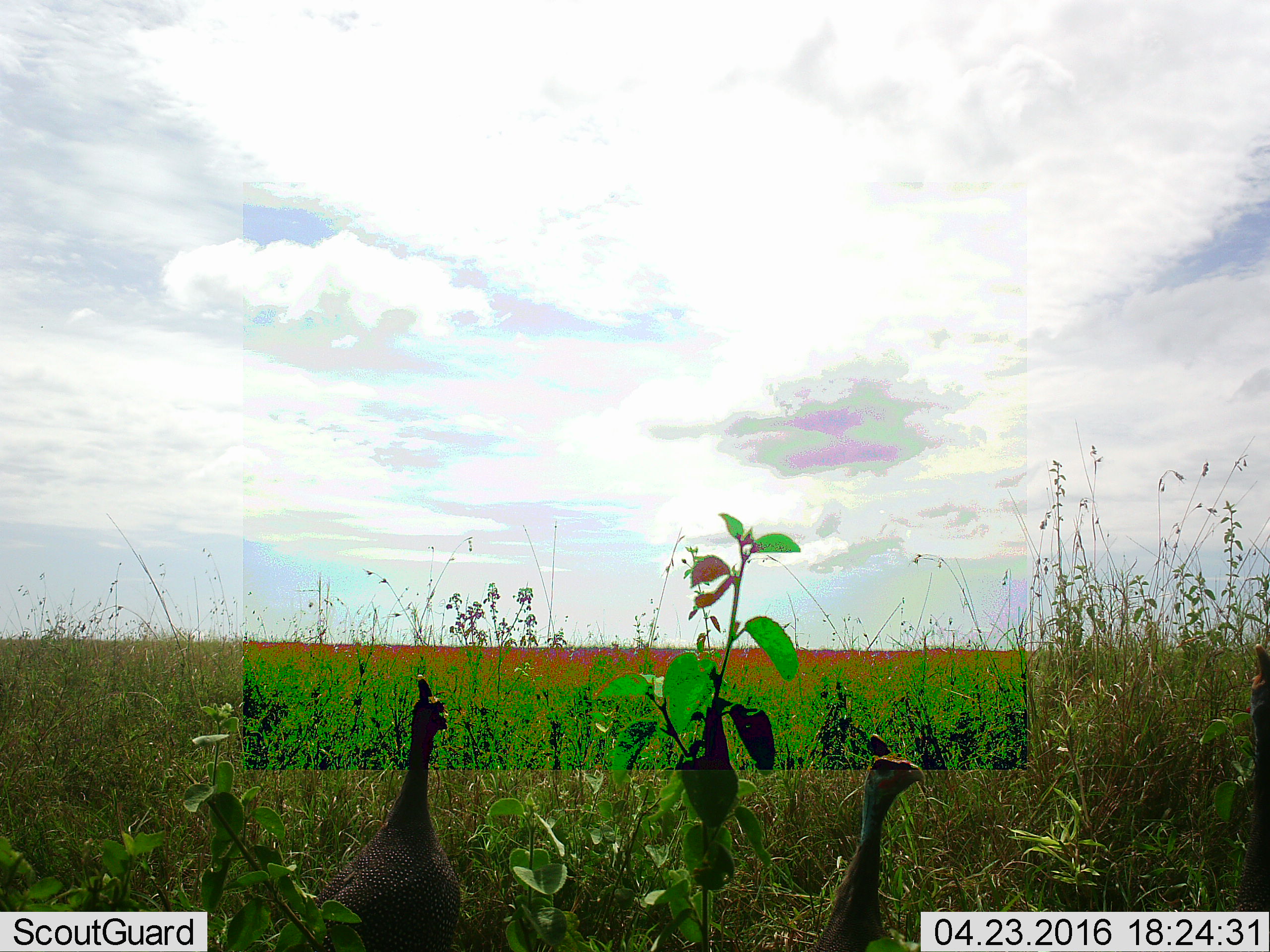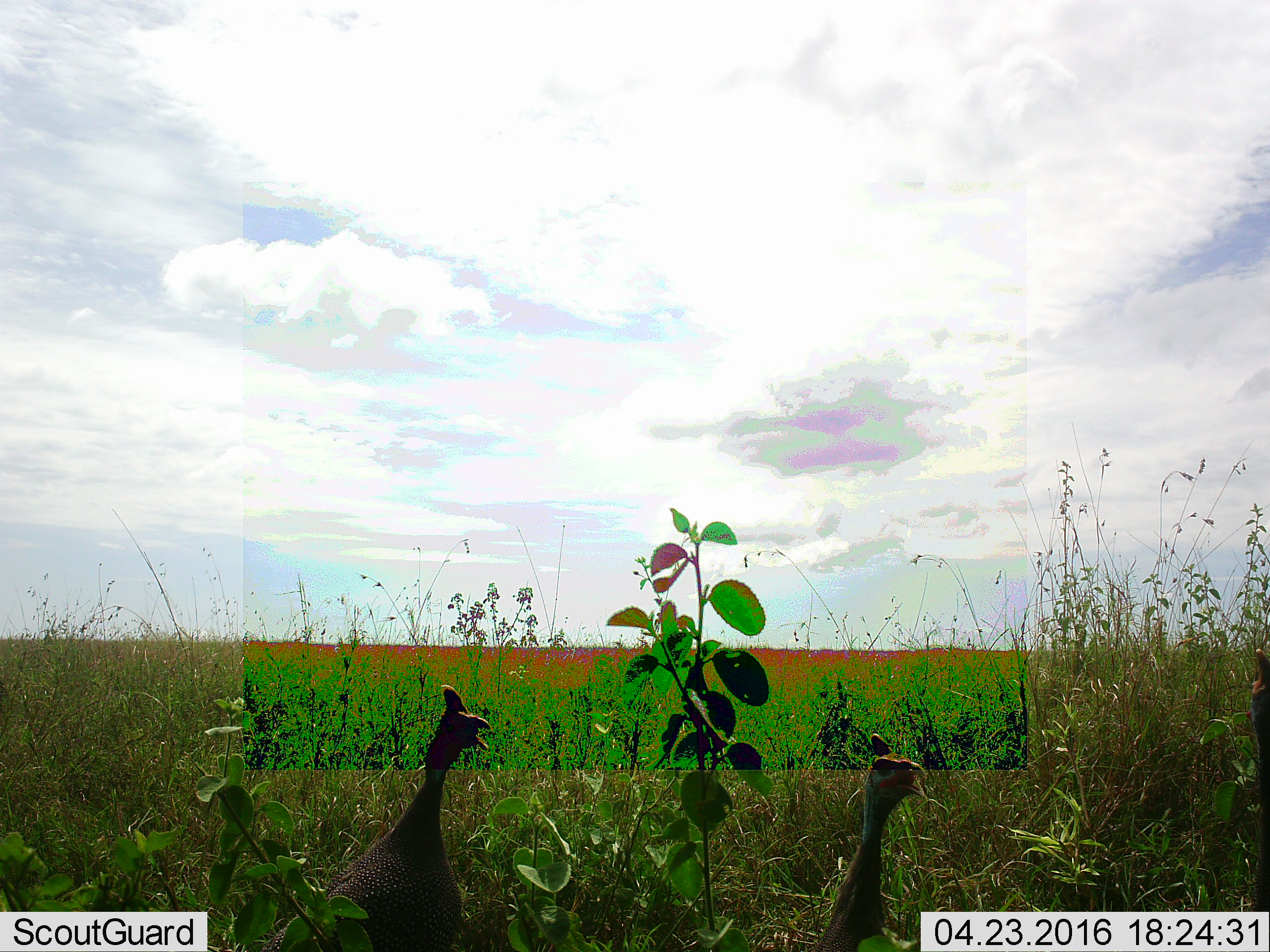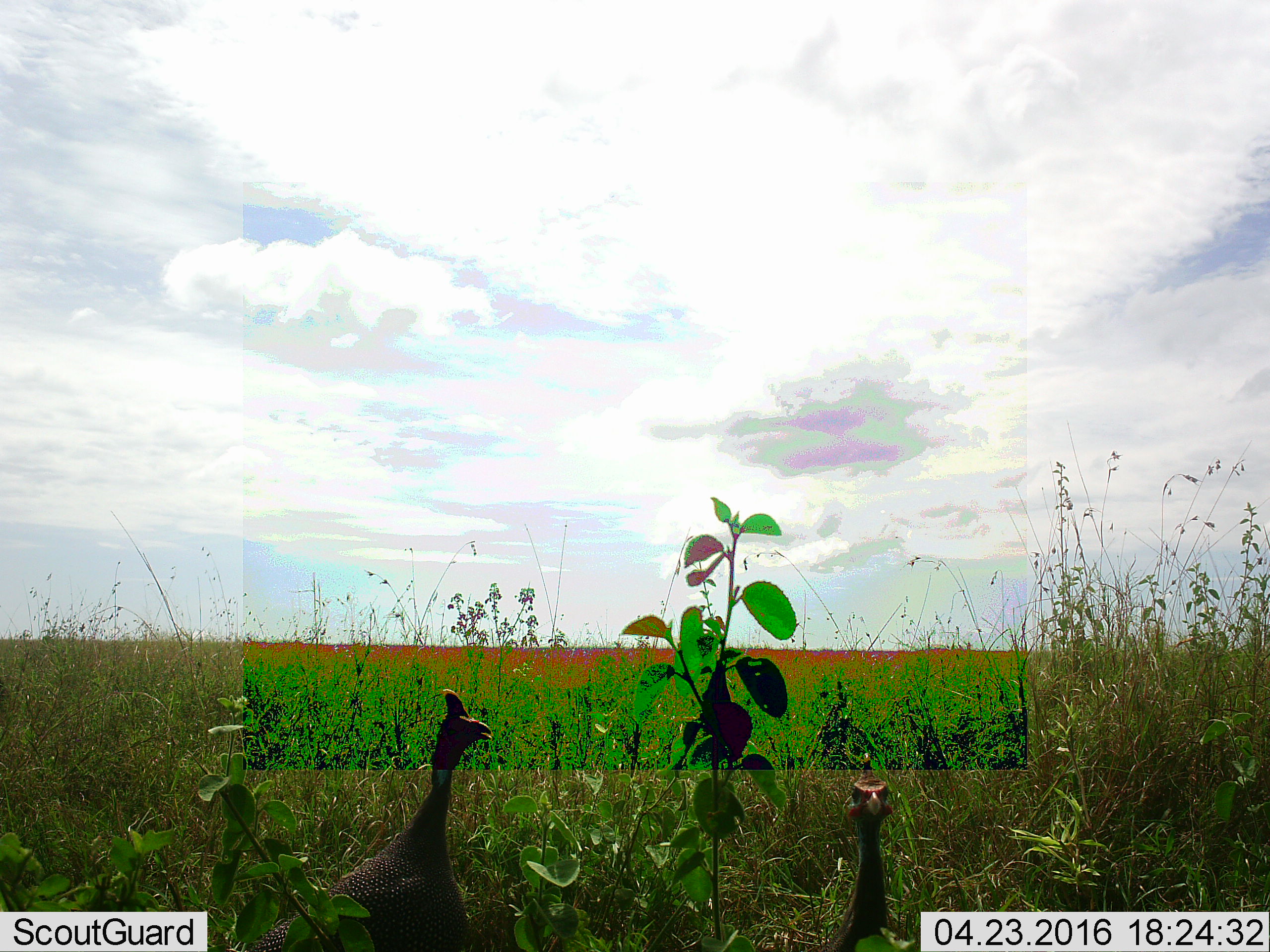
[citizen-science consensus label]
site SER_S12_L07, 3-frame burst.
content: unidentified animal